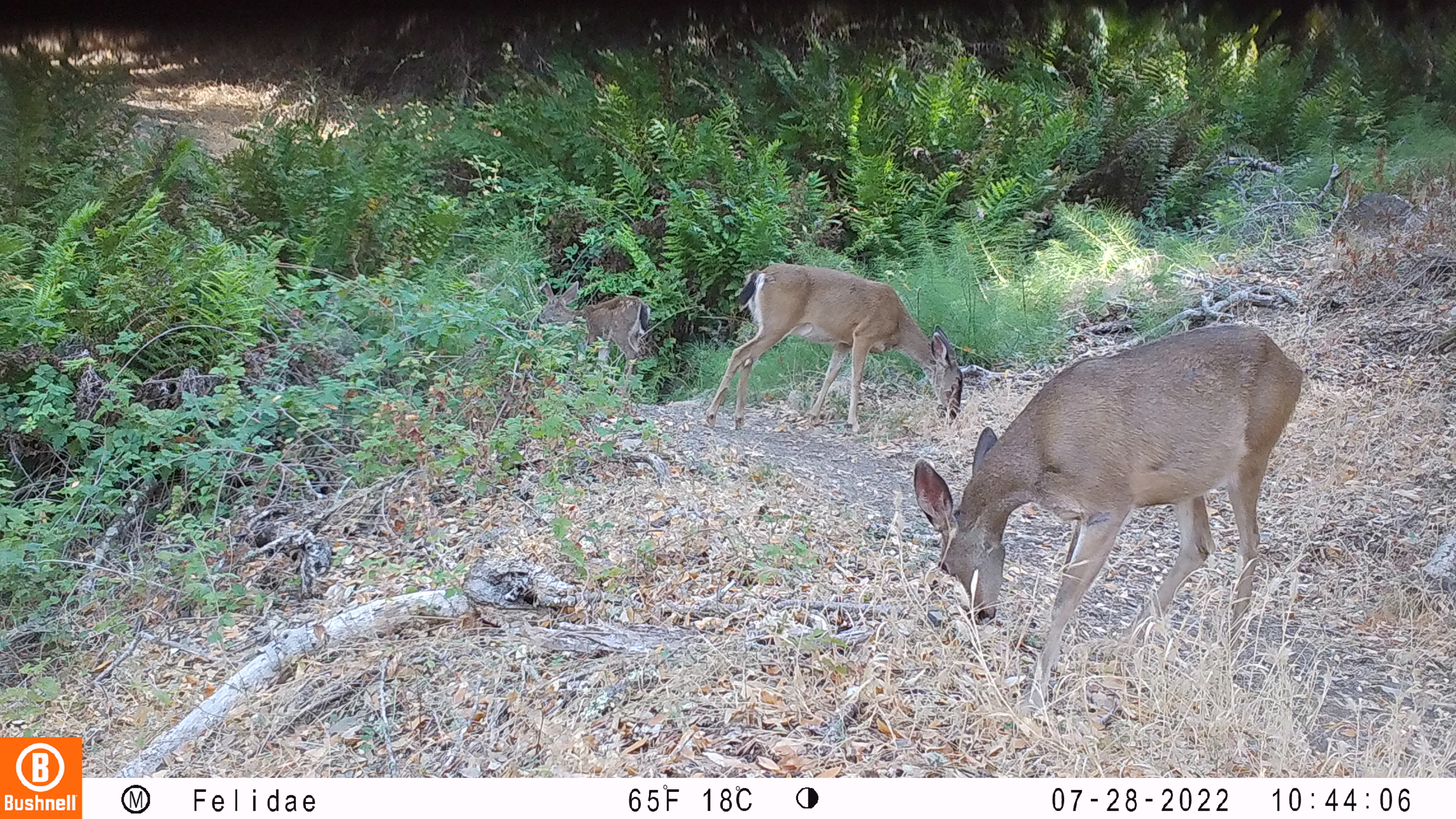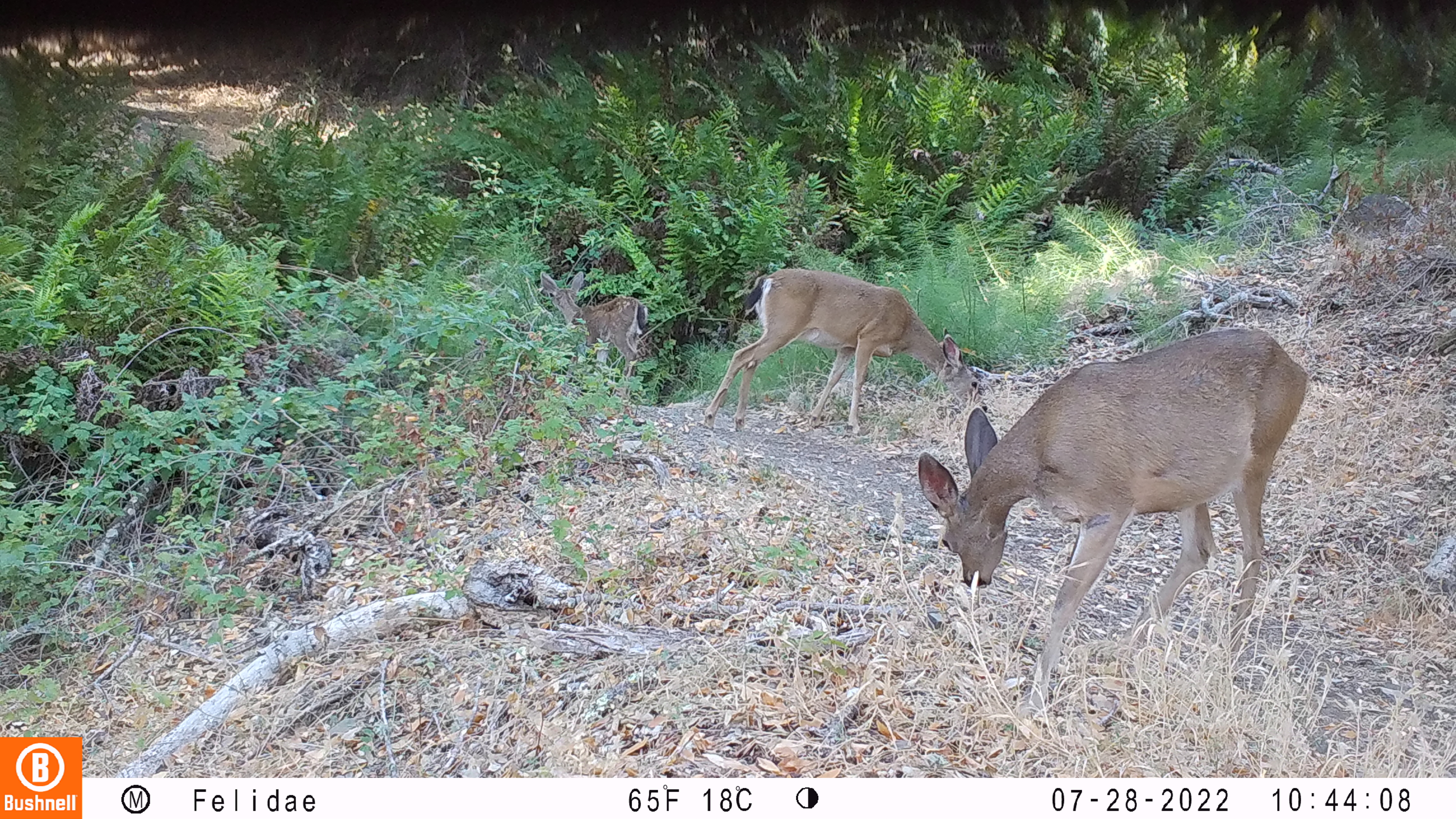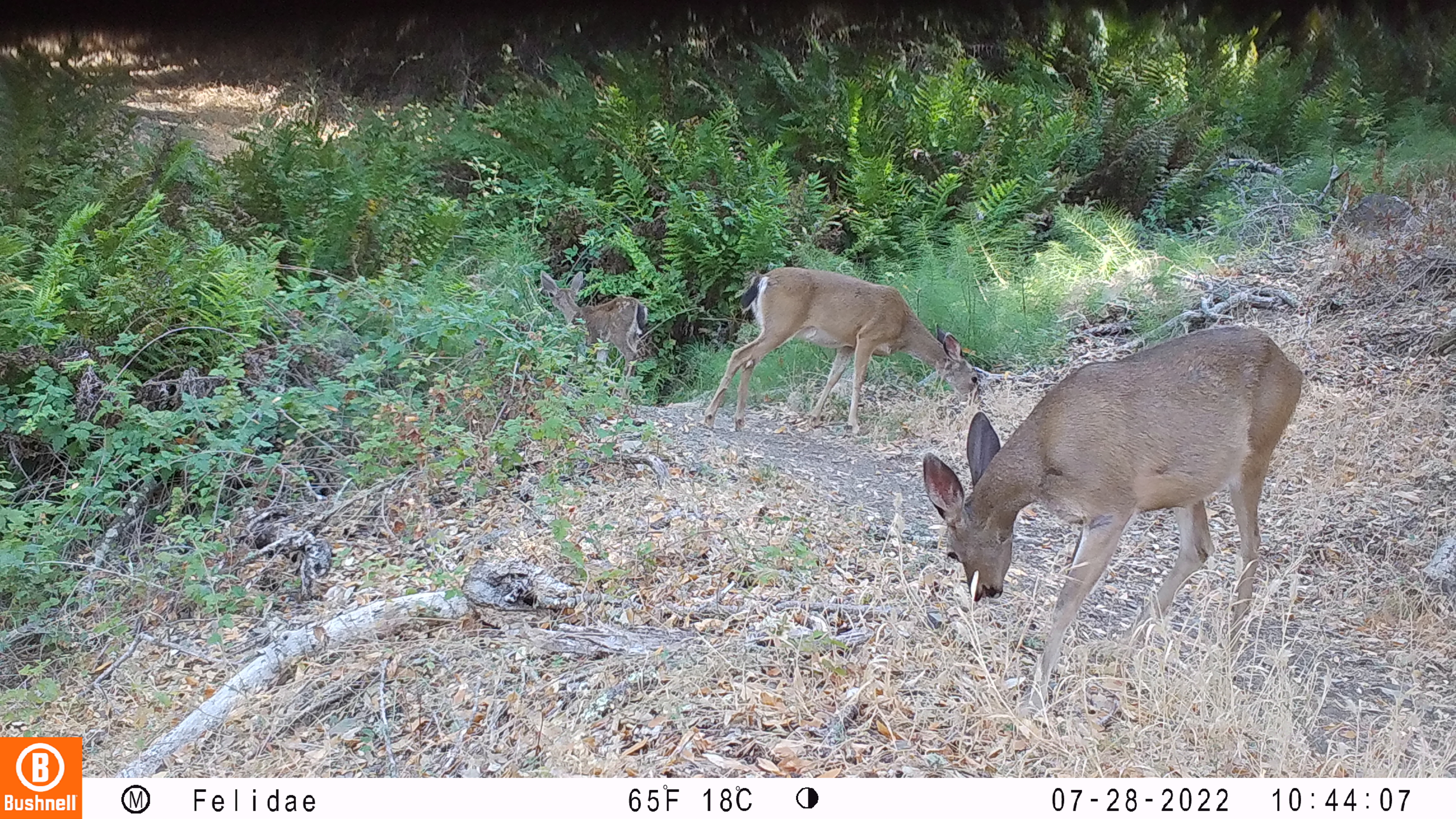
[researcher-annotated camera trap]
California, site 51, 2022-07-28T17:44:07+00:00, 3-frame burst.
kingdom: Animalia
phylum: Chordata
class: Mammalia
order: Artiodactyla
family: Cervidae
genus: Odocoileus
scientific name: Odocoileus hemionus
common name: mule deer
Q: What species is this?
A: Mule deer (Odocoileus hemionus).